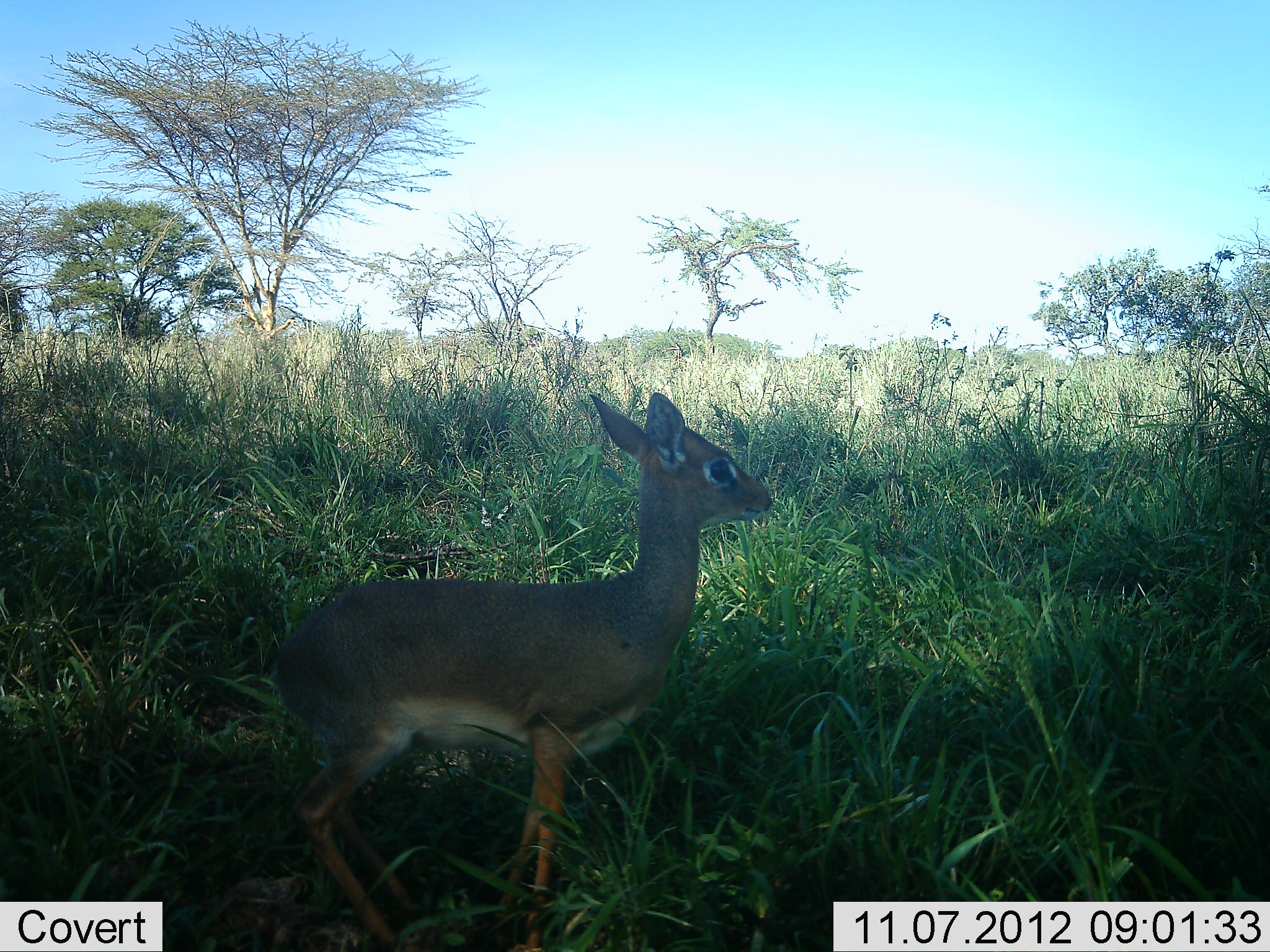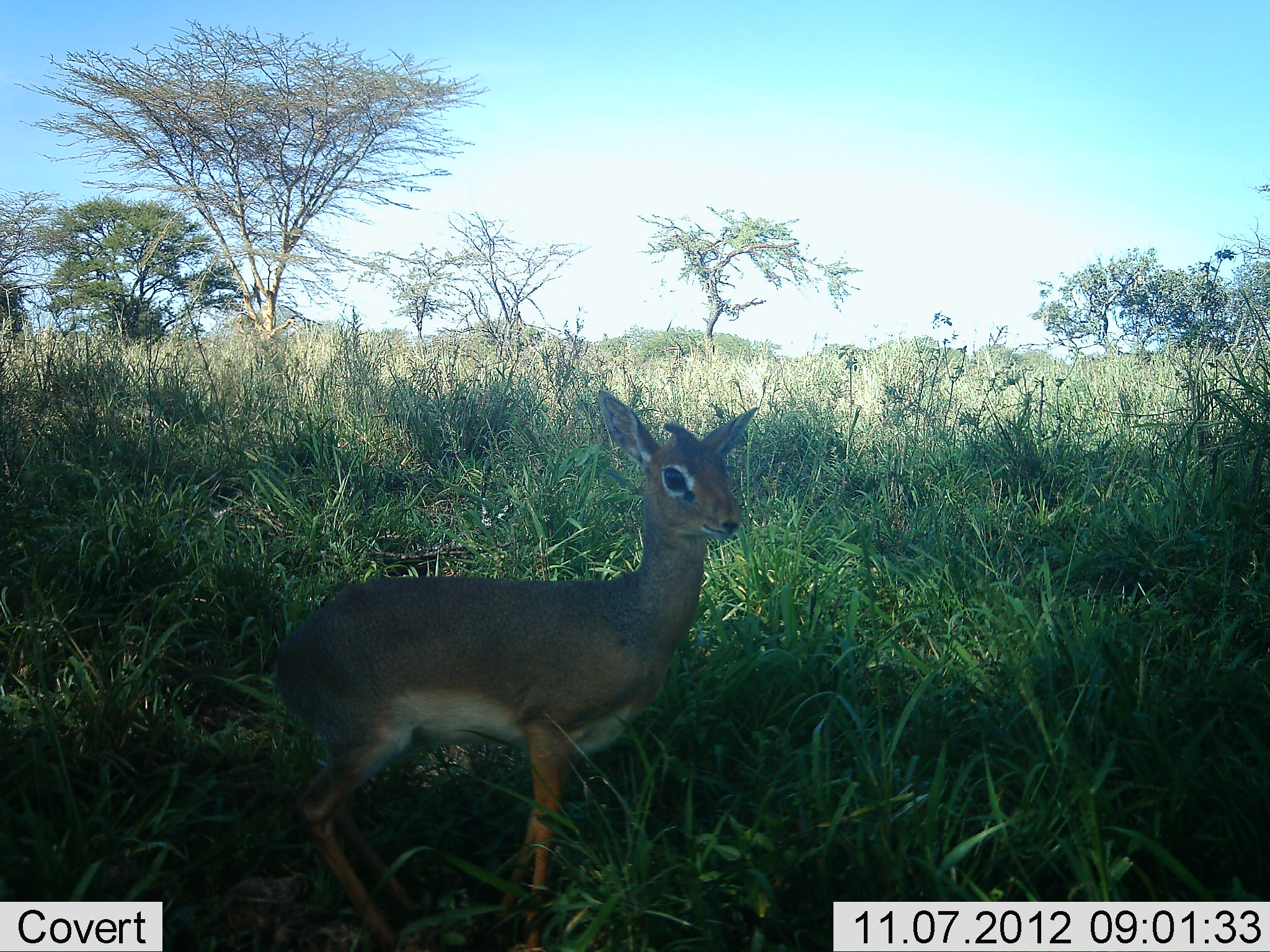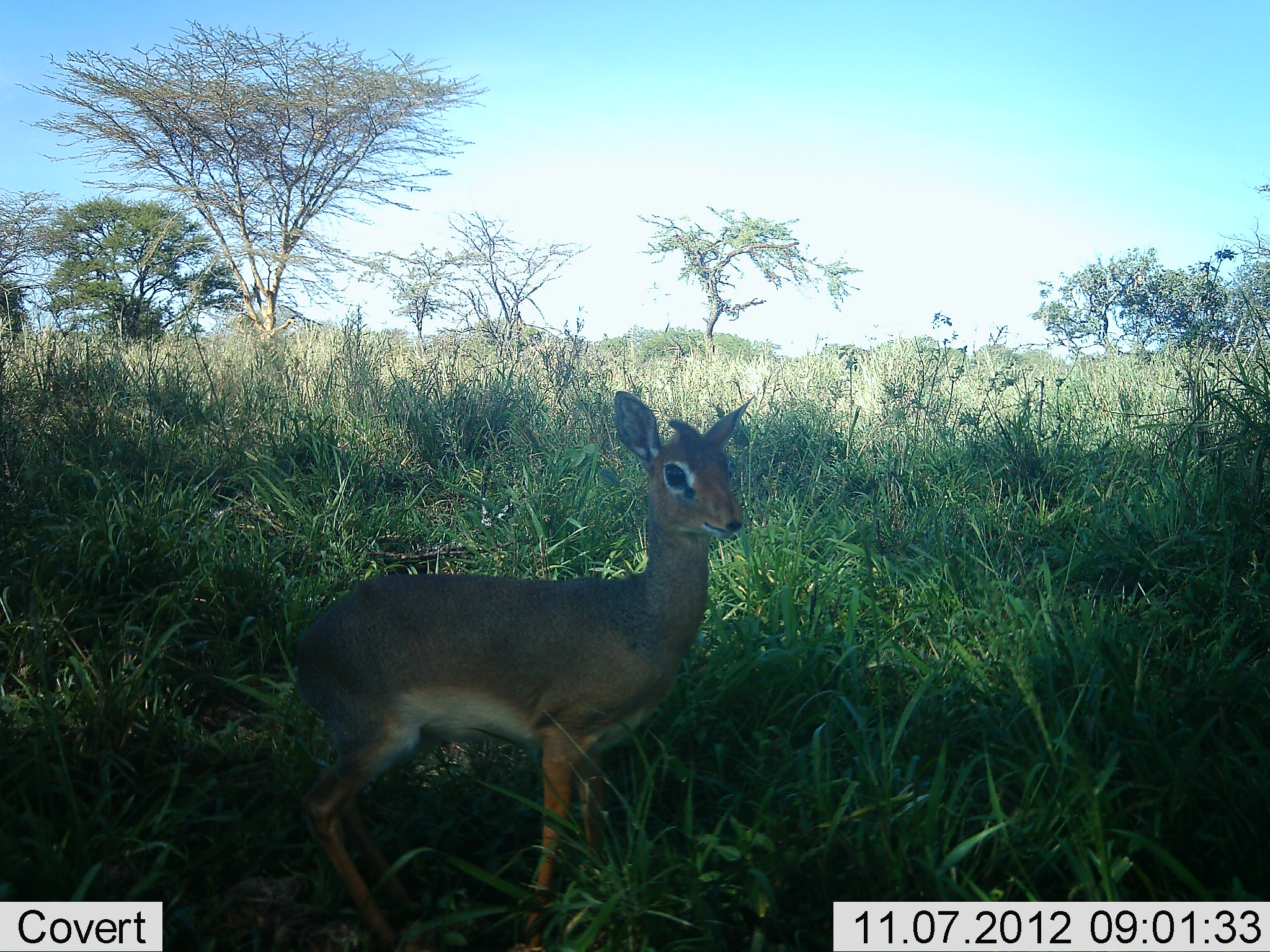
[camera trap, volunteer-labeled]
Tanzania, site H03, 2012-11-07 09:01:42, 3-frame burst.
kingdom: Animalia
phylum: Chordata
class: Mammalia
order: Artiodactyla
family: Bovidae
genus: Madoqua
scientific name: Madoqua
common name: dikdik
Dikdik (Madoqua), count 1. Behavior (volunteer vote fractions): standing 100%, resting 0%, moving 0%, interacting 0%. Young present (vote fraction): 0%. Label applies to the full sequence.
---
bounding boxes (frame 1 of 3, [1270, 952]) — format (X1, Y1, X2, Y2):
animal: (269, 393, 775, 952)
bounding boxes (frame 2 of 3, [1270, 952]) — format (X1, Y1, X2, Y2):
animal: (269, 394, 760, 952)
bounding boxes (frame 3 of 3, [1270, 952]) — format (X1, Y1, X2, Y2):
animal: (289, 390, 760, 952)